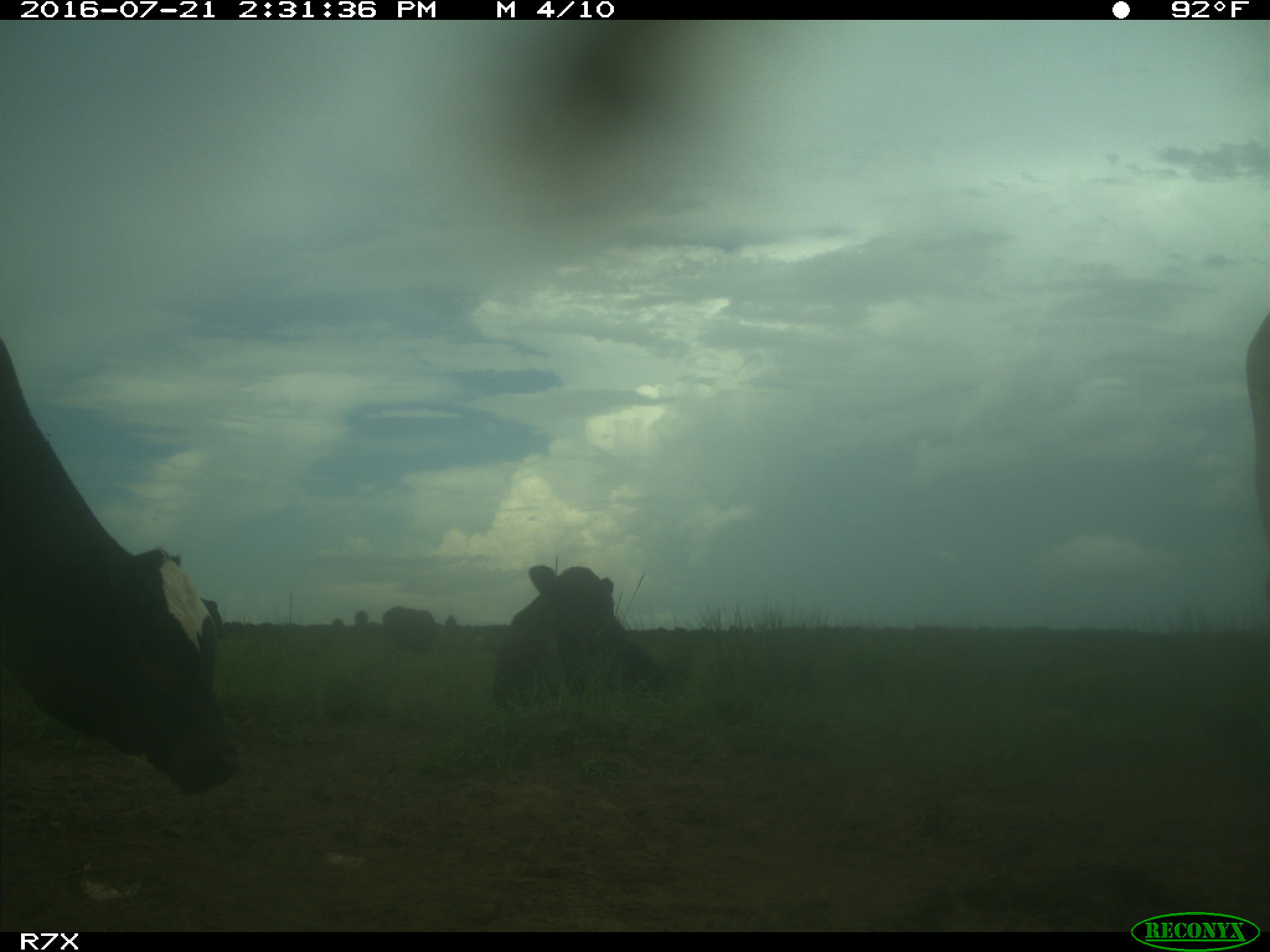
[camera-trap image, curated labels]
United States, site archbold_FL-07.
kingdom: Animalia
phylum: Chordata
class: Mammalia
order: Artiodactyla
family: Bovidae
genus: Bos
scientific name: Bos taurus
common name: domestic cow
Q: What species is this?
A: Bos taurus (domestic cow).